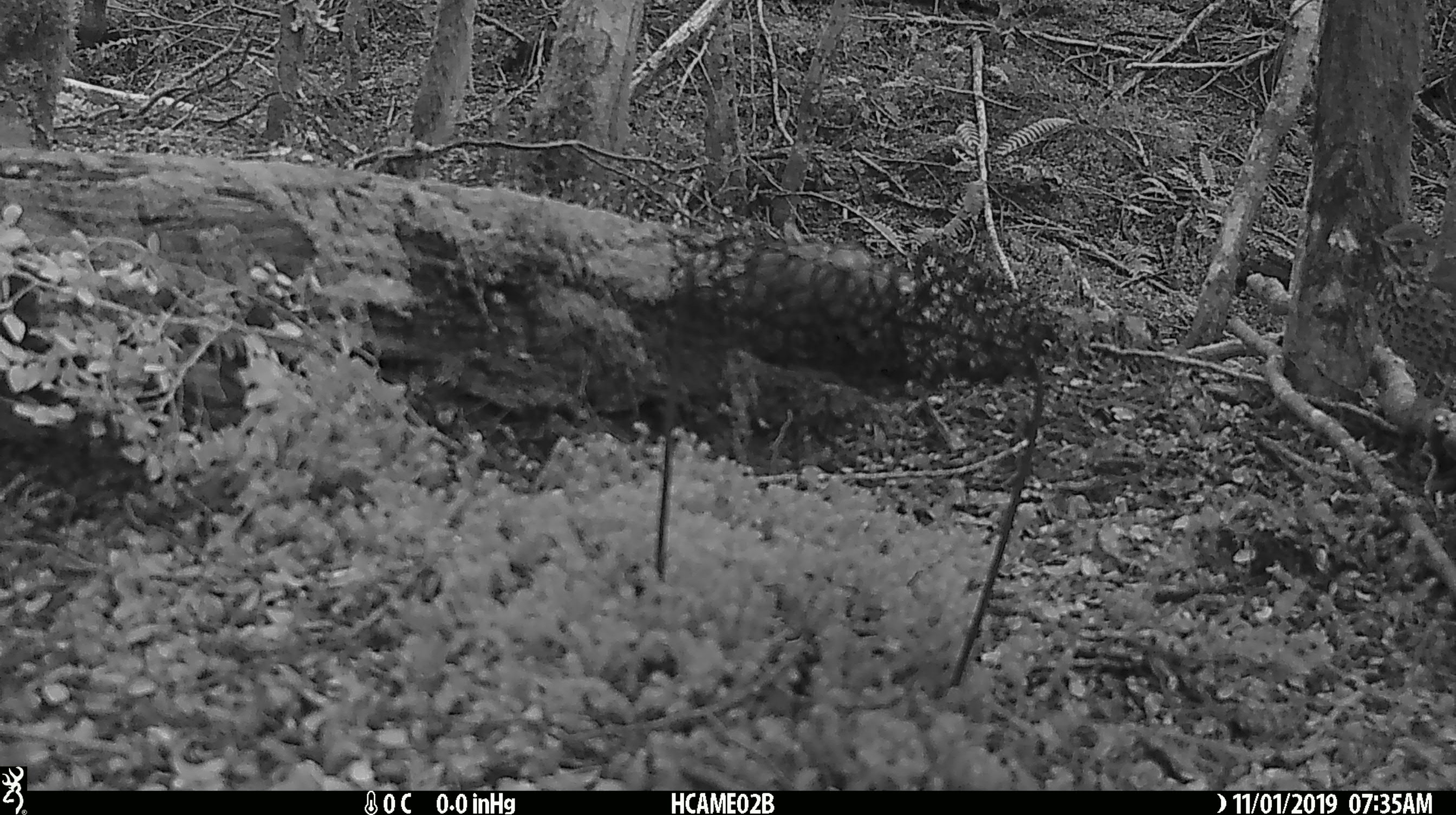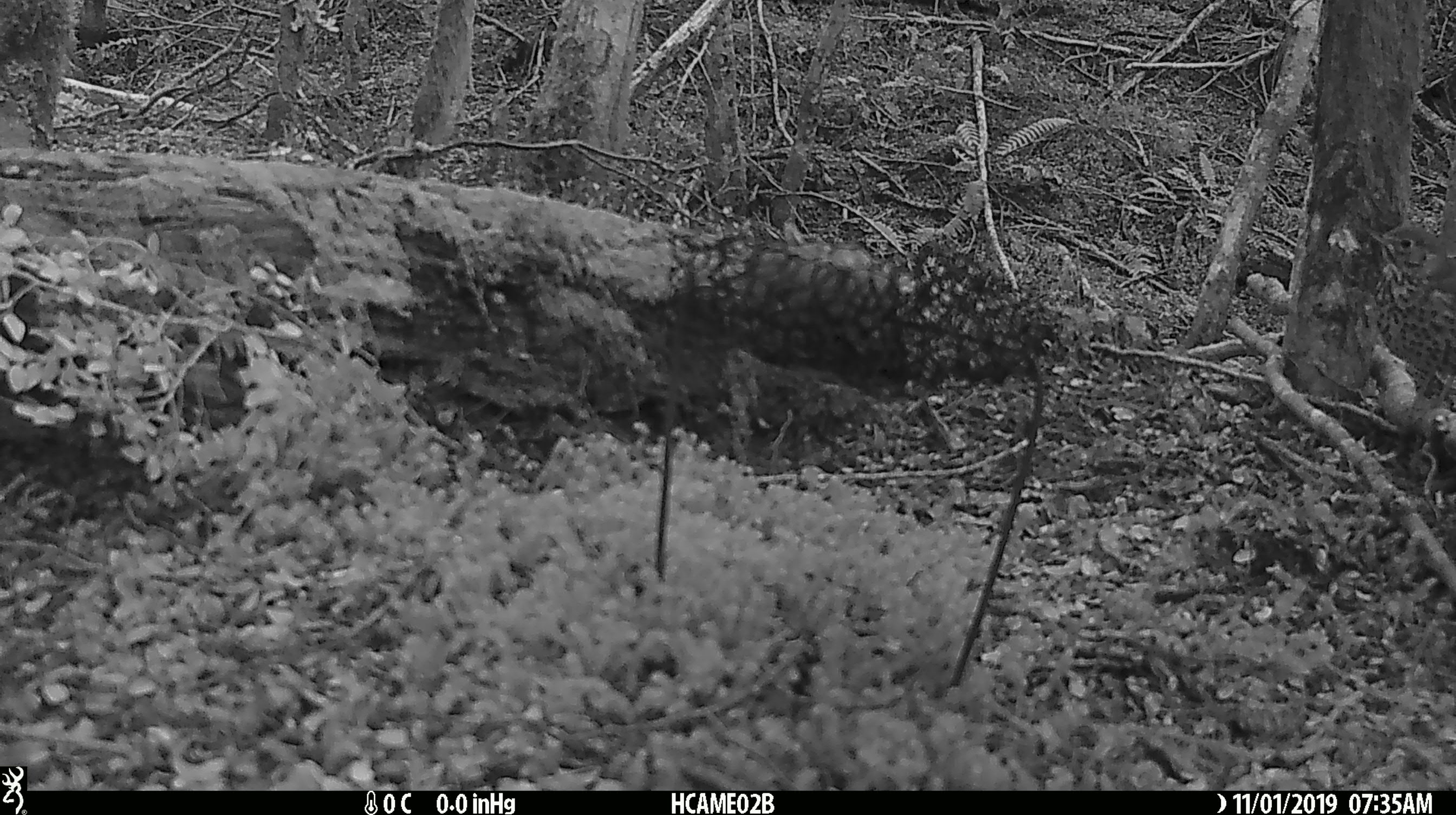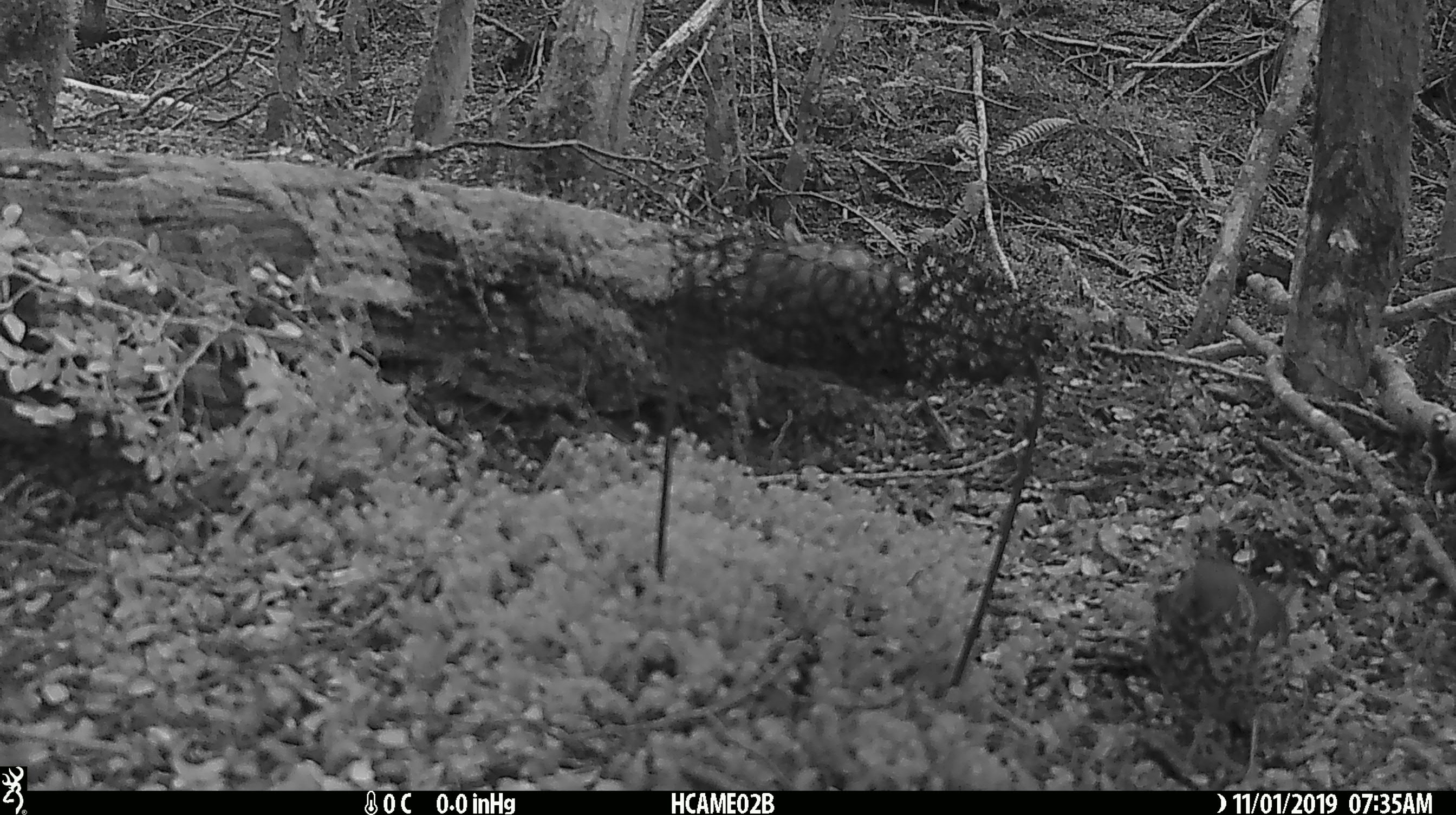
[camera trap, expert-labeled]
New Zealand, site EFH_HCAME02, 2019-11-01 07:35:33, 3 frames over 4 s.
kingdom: Animalia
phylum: Chordata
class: Aves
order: Passeriformes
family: Turdidae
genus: Turdus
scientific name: Turdus philomelos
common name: song thrush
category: thrush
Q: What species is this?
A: Thrush (song thrush) (Turdus philomelos).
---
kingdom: Animalia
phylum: Chordata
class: Mammalia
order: Rodentia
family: Muridae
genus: Mus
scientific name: Mus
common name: mouse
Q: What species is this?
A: Mouse (Mus).